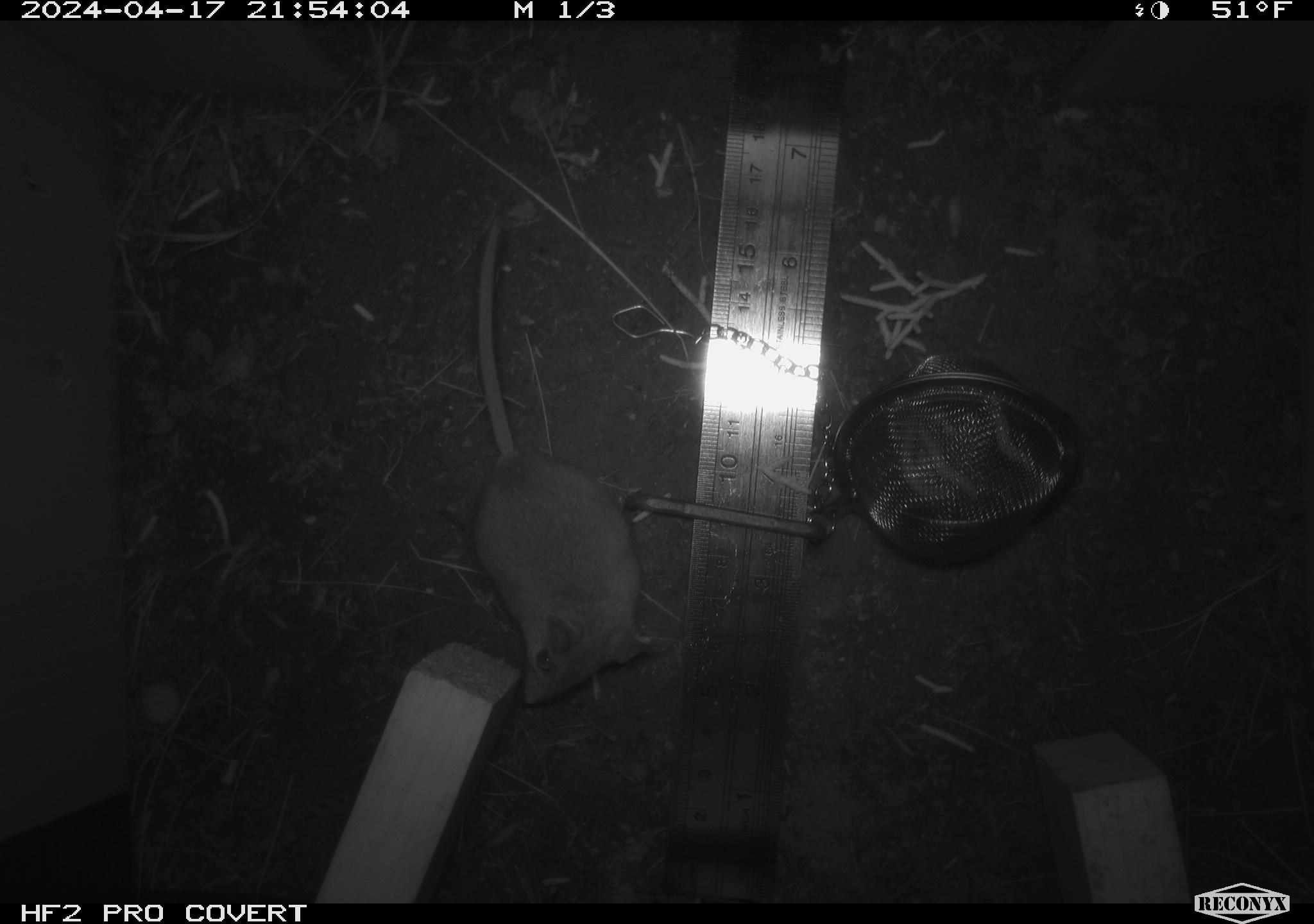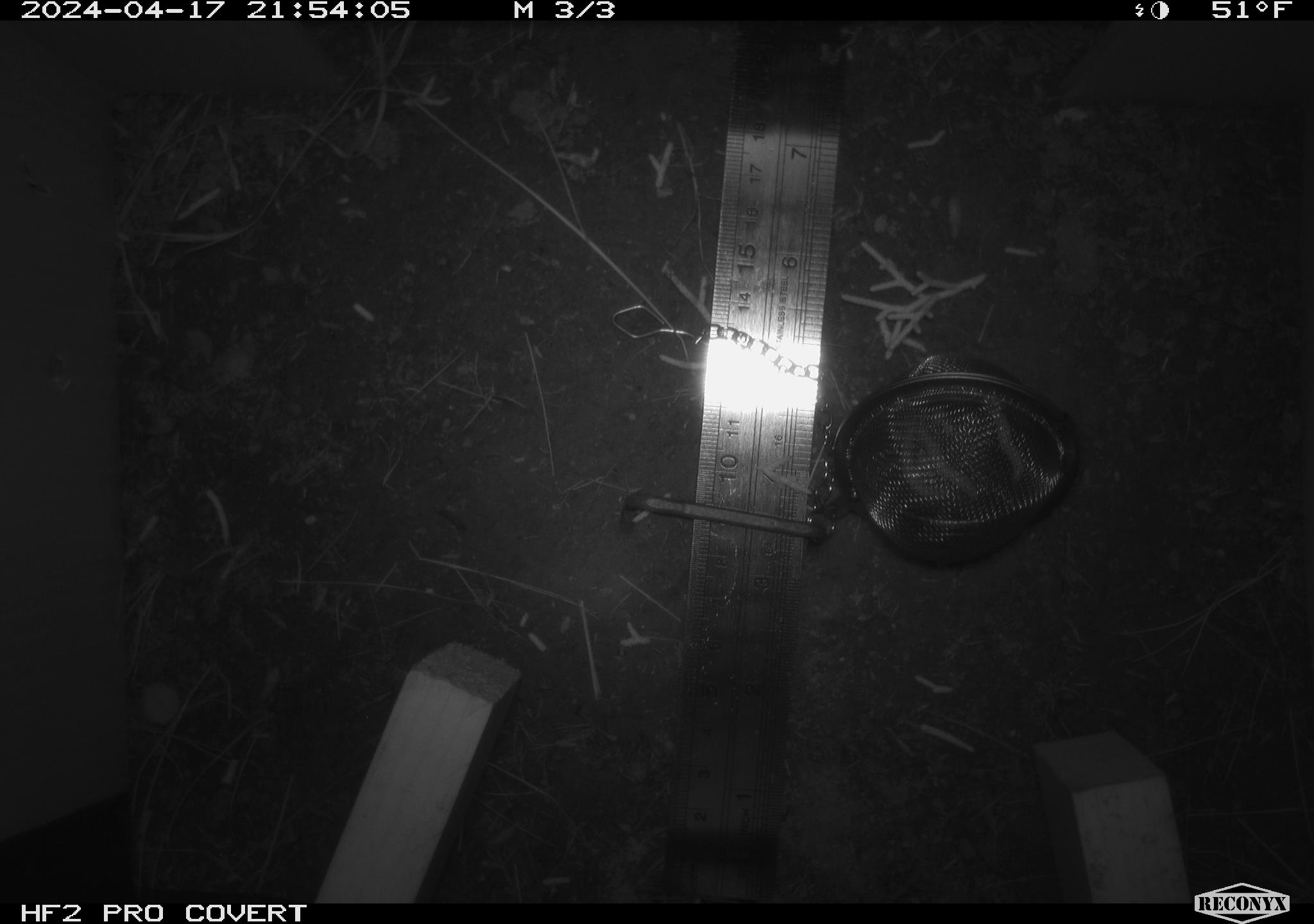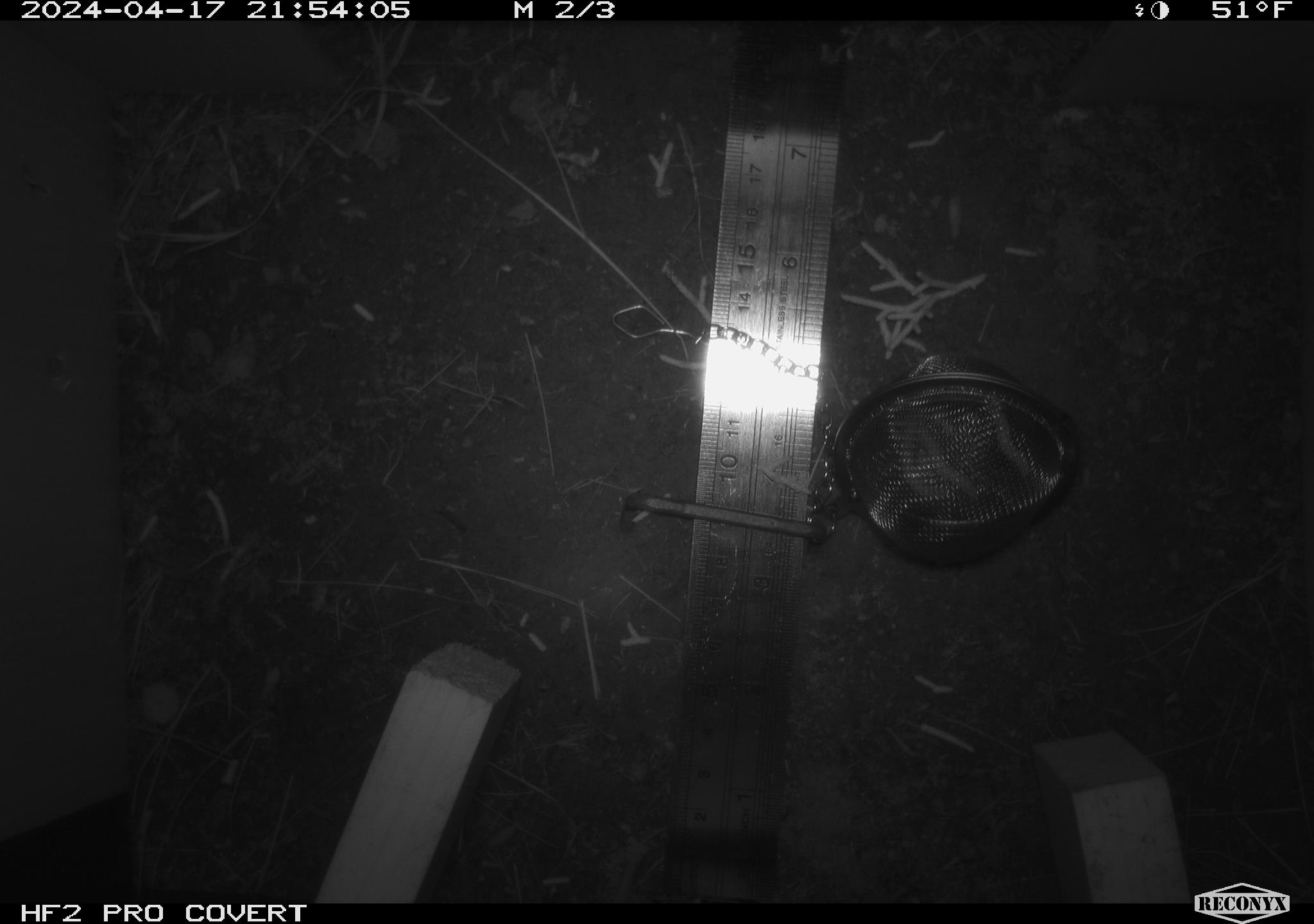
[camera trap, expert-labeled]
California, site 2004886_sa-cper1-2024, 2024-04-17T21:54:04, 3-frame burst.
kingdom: Animalia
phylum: Chordata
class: Mammalia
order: Rodentia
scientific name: Rodentia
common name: rodent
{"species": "rodent (Rodentia)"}